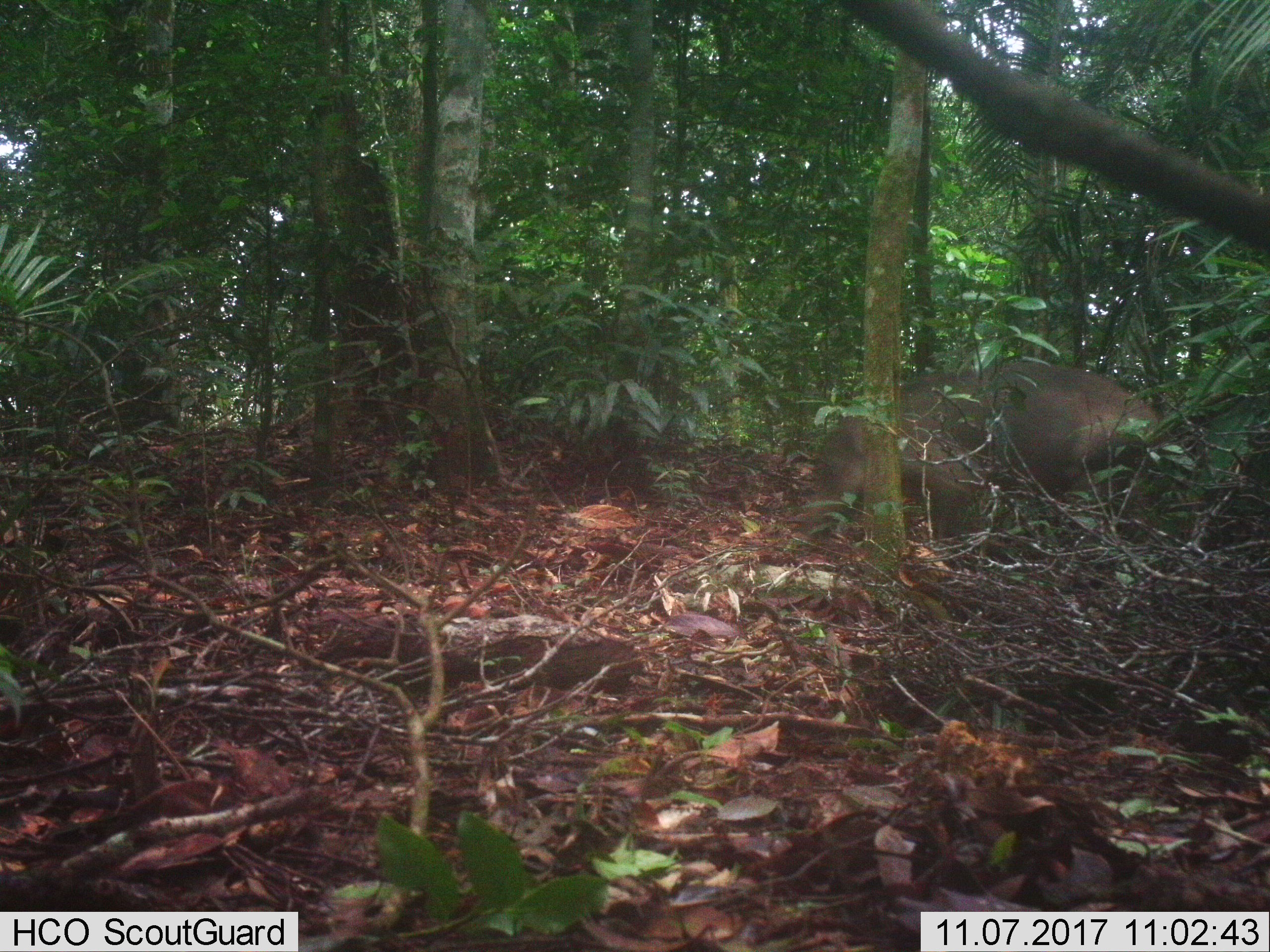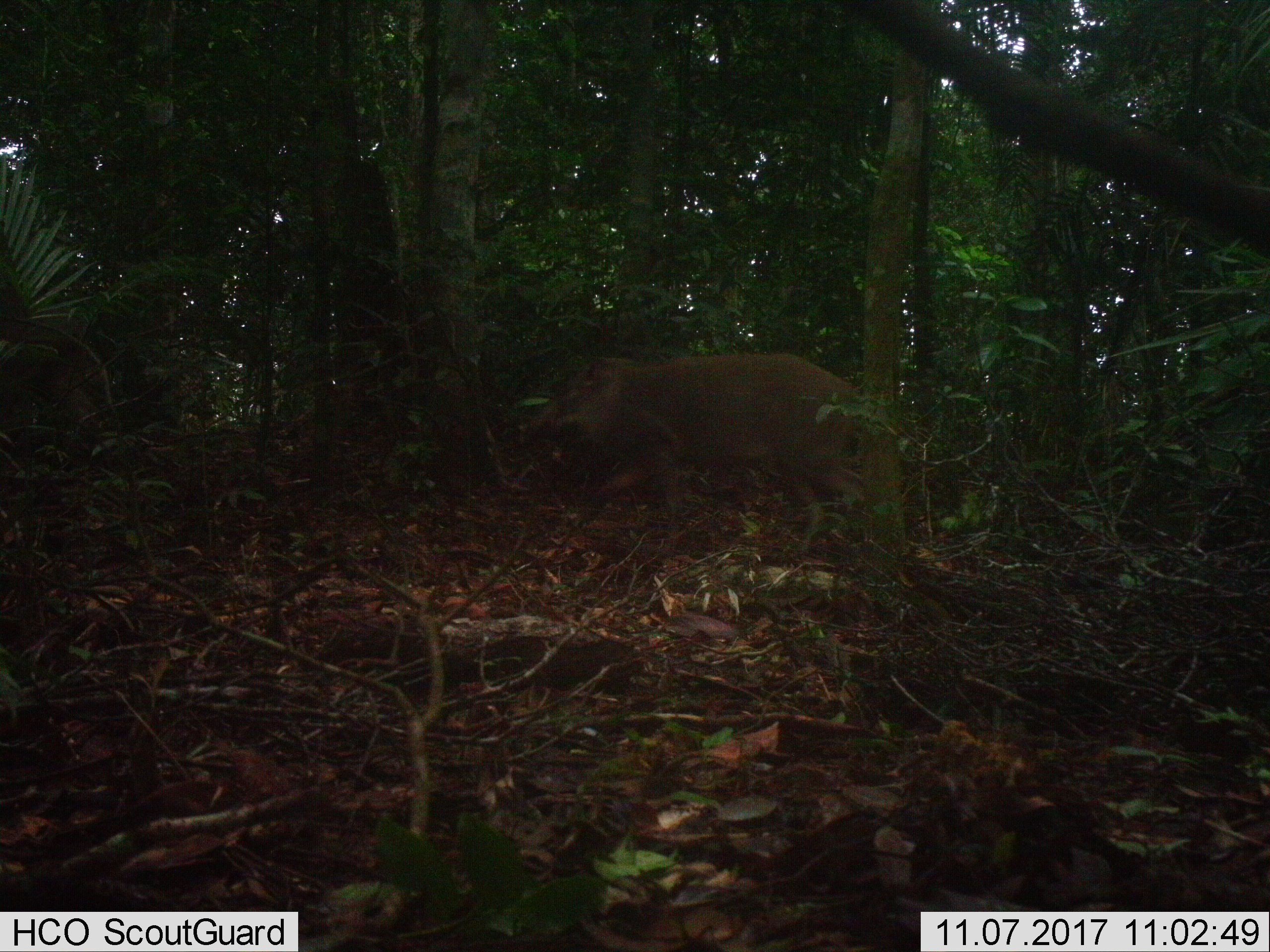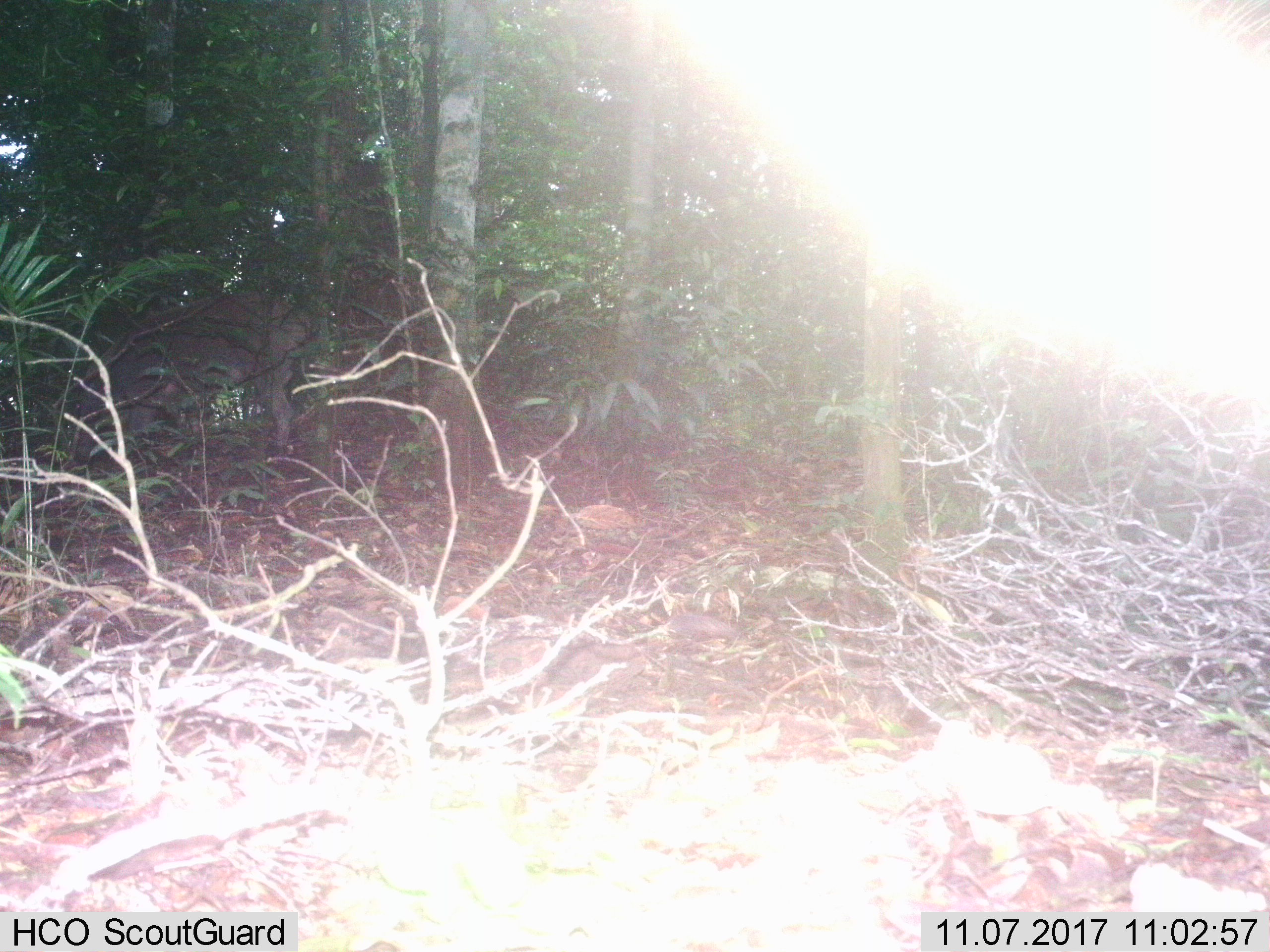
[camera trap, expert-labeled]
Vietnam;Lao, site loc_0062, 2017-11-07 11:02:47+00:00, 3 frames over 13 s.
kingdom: Animalia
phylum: Chordata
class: Mammalia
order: Artiodactyla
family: Suidae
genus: Sus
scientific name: Sus scrofa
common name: eurasian wild pig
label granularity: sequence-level